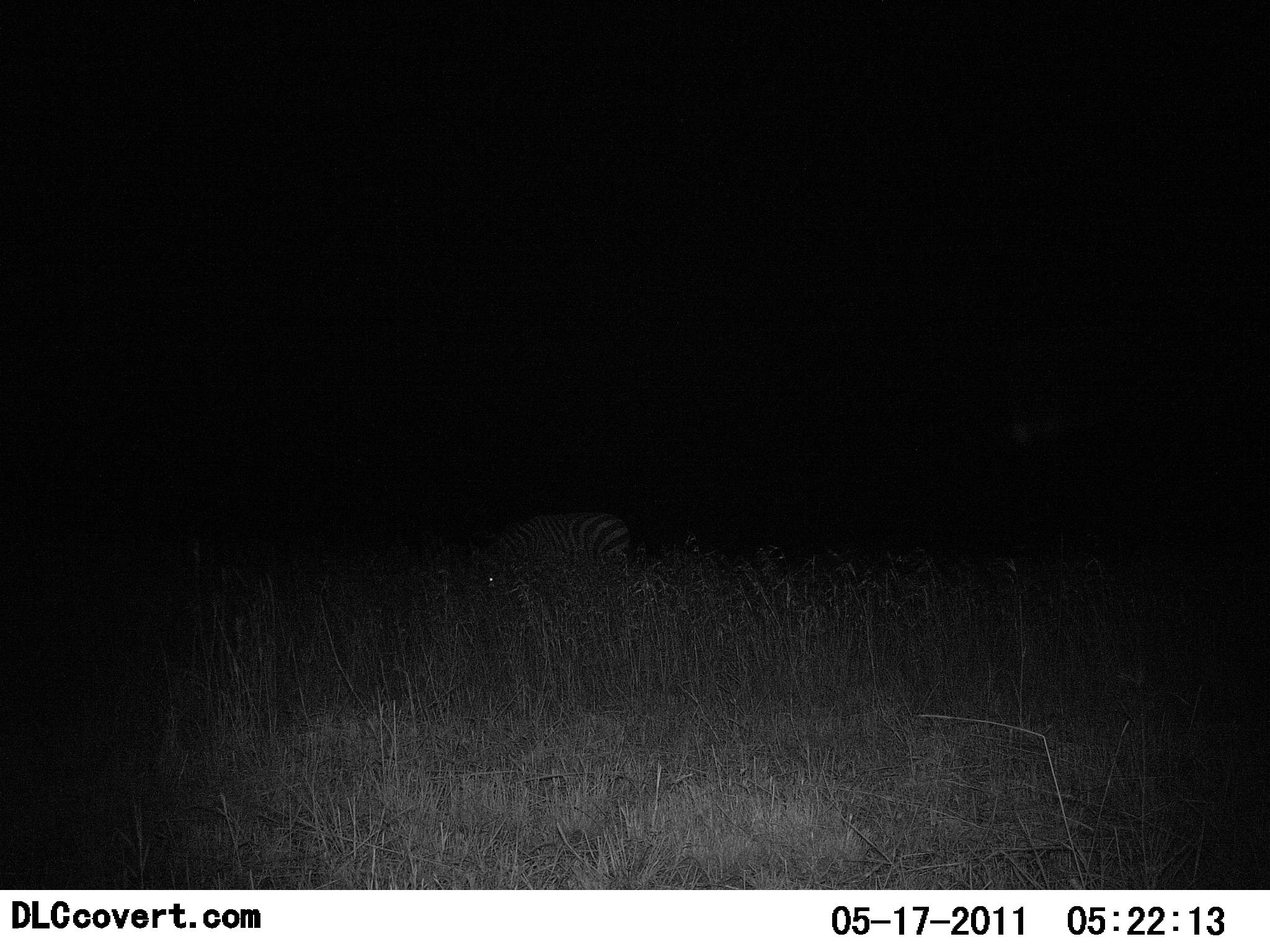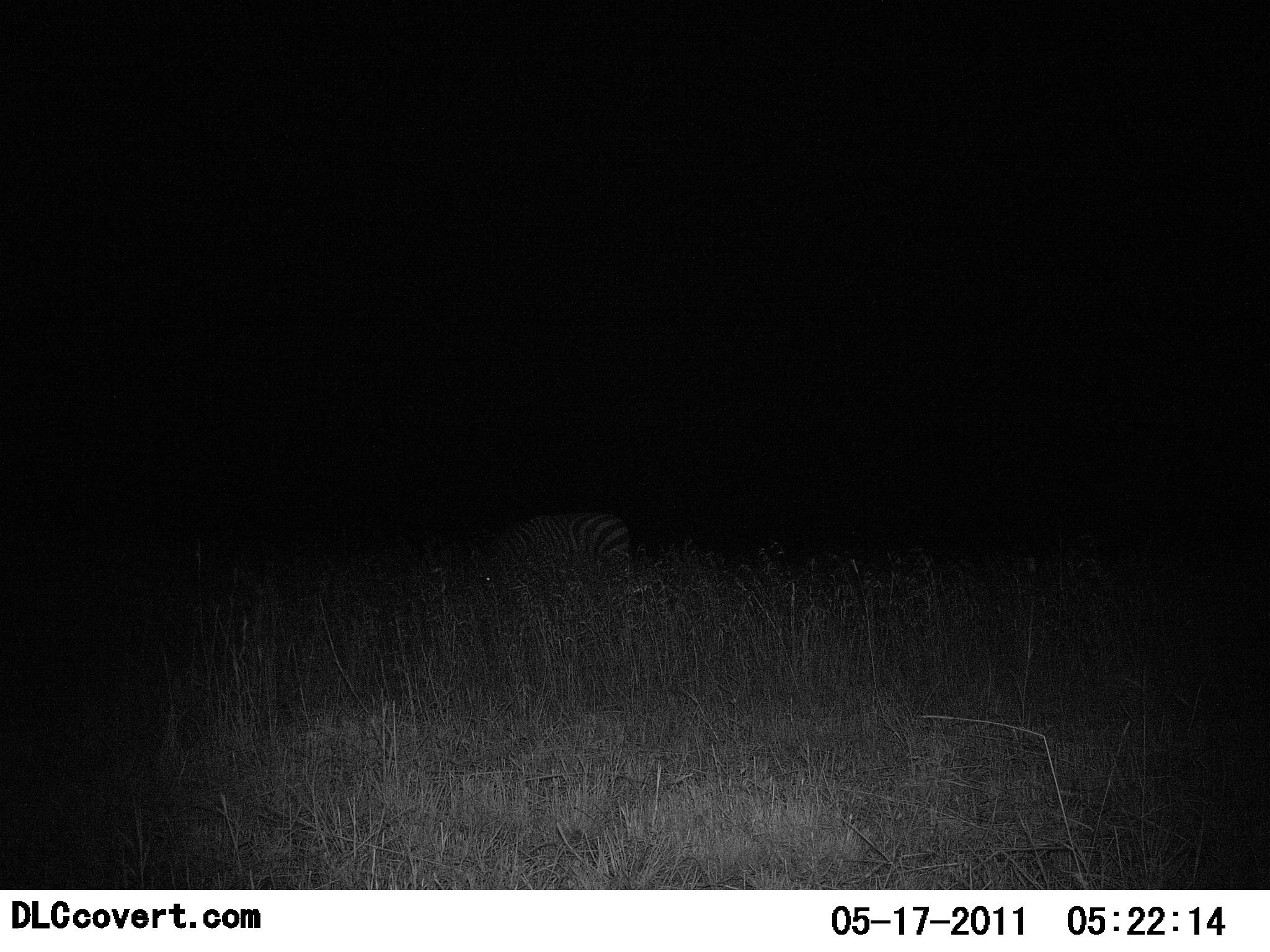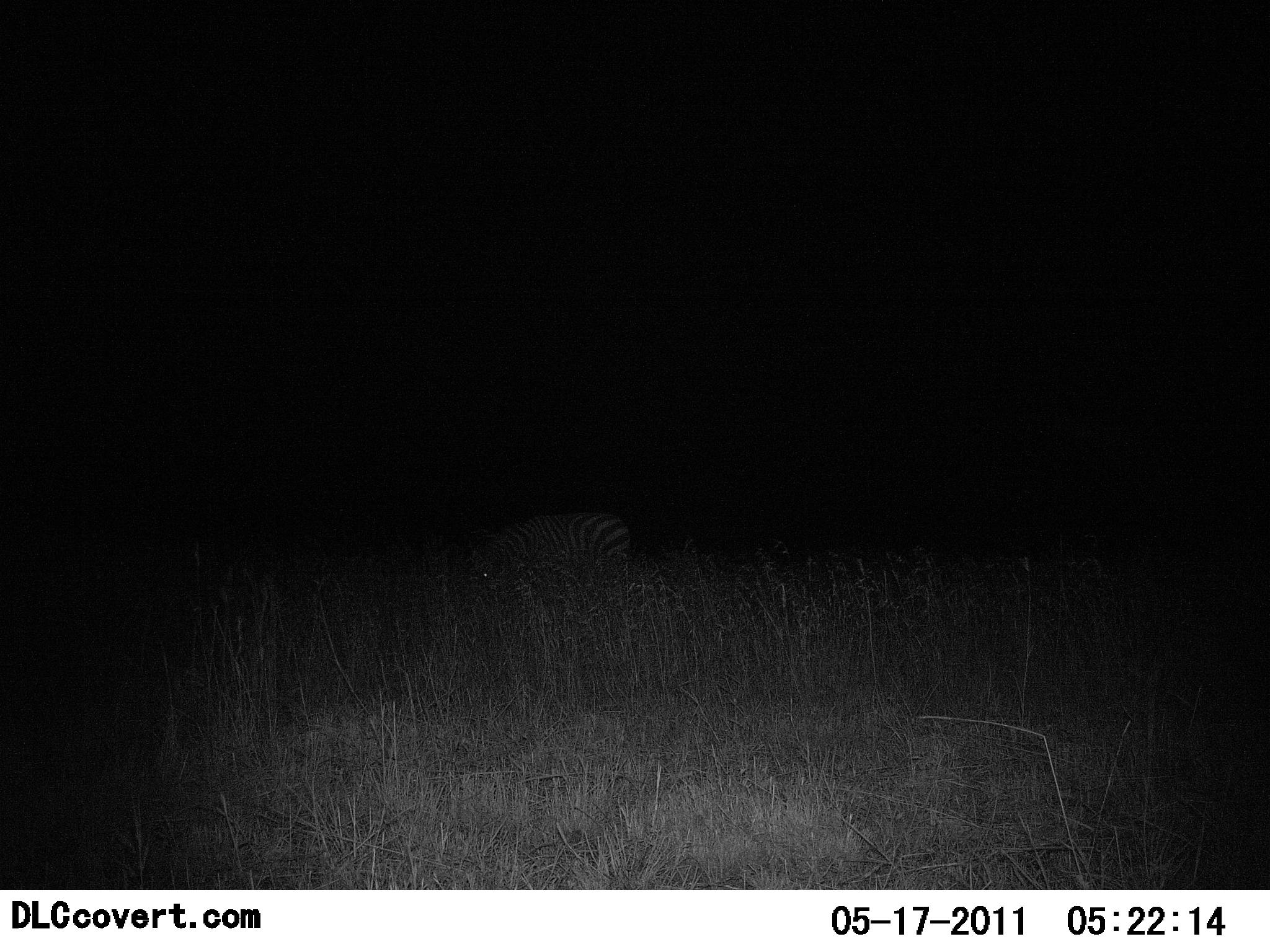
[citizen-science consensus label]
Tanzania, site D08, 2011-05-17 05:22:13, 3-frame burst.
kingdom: Animalia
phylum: Chordata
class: Mammalia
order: Perissodactyla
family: Equidae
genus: Equus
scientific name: Equus quagga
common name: plains zebra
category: zebra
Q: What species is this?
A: Zebra (plains zebra) (Equus quagga).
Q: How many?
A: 1.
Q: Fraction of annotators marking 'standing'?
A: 31%.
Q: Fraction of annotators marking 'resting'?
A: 0%.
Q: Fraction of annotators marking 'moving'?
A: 0%.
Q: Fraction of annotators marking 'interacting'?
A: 0%.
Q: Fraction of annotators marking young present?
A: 0%.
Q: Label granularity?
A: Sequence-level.